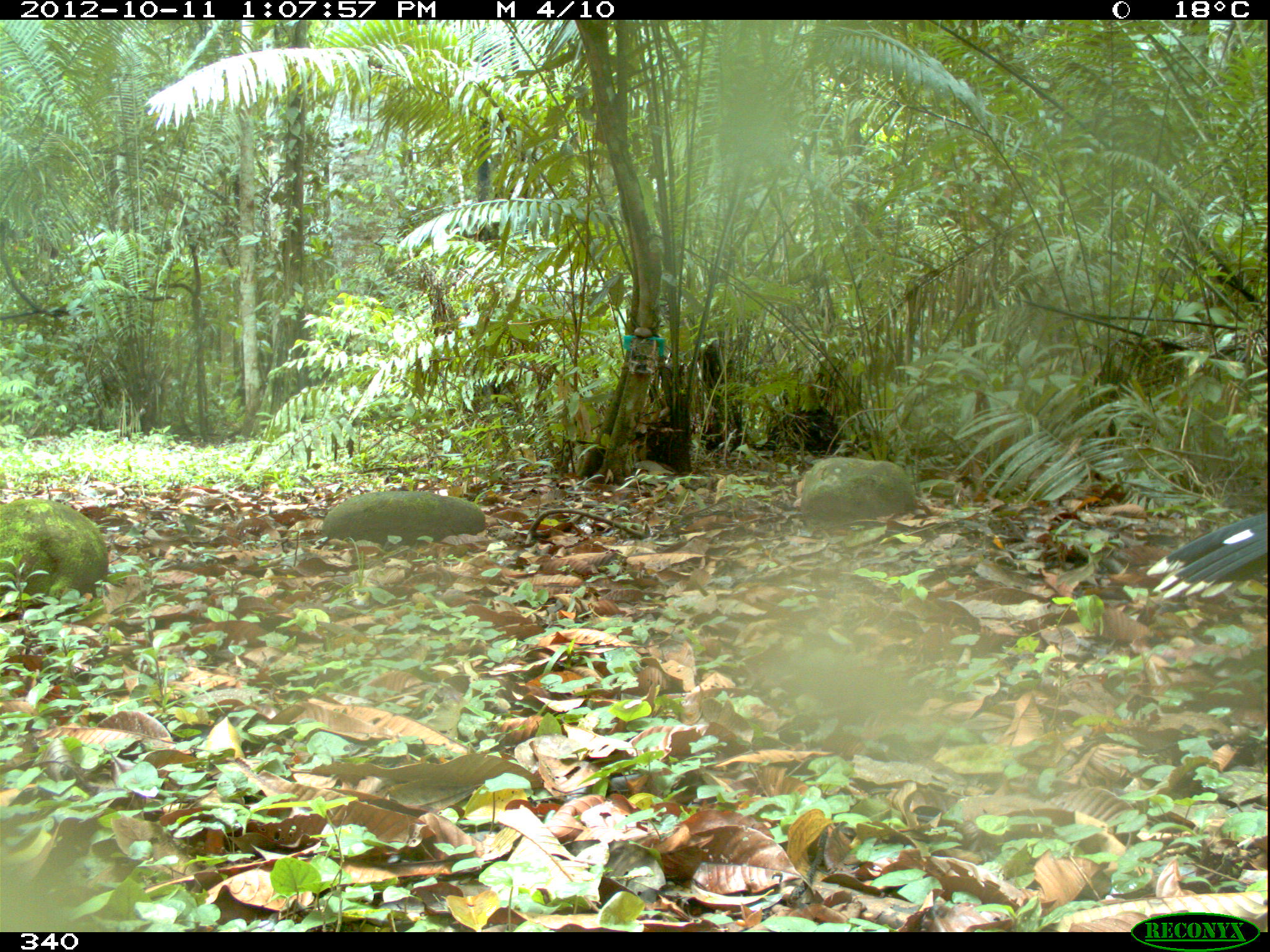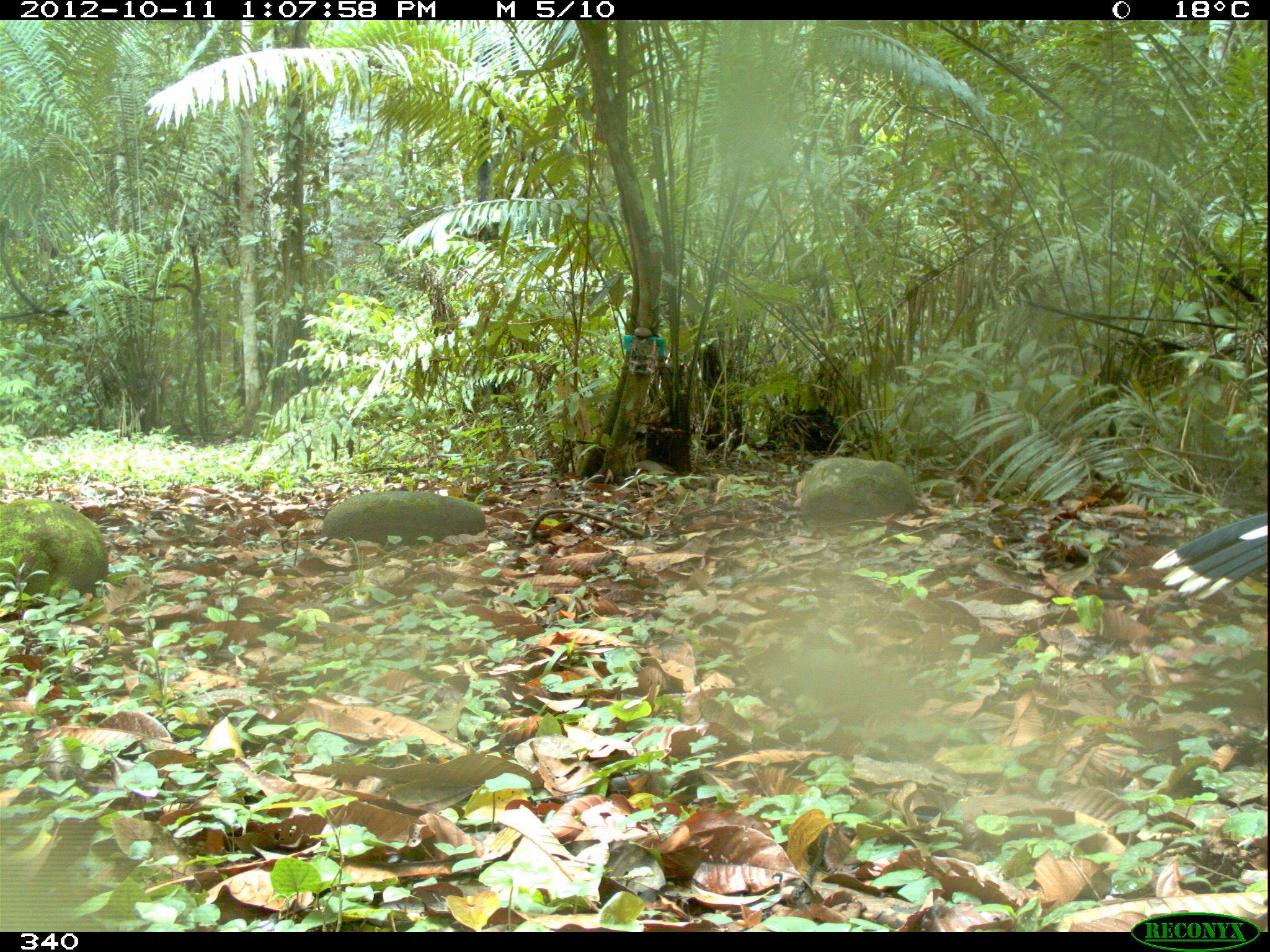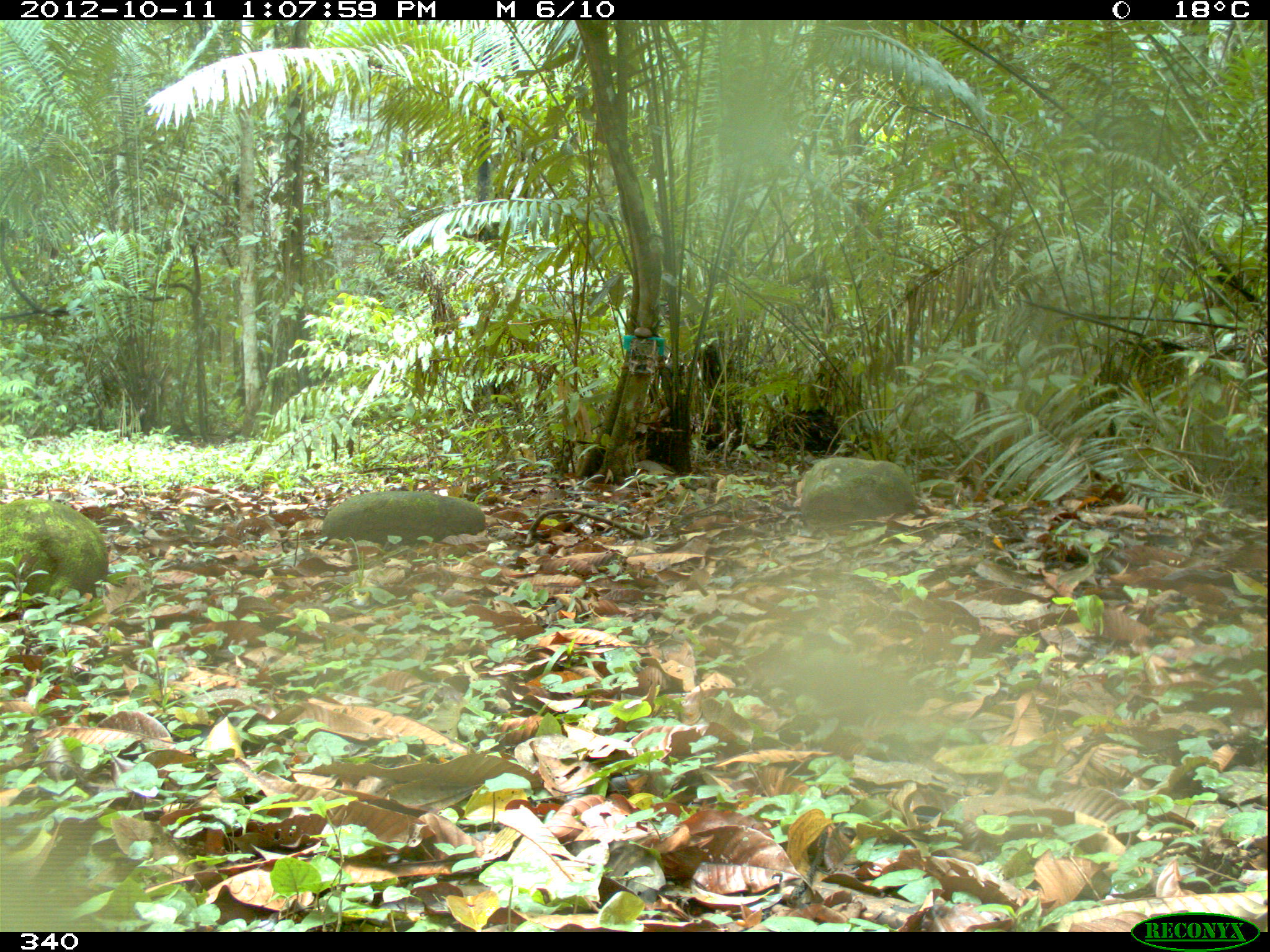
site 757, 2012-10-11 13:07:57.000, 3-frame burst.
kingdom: Animalia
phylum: Chordata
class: Aves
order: Galliformes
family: Cracidae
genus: Mitu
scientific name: Mitu tuberosum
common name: razor-billed curassow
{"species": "Mitu tuberosum (razor-billed curassow)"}